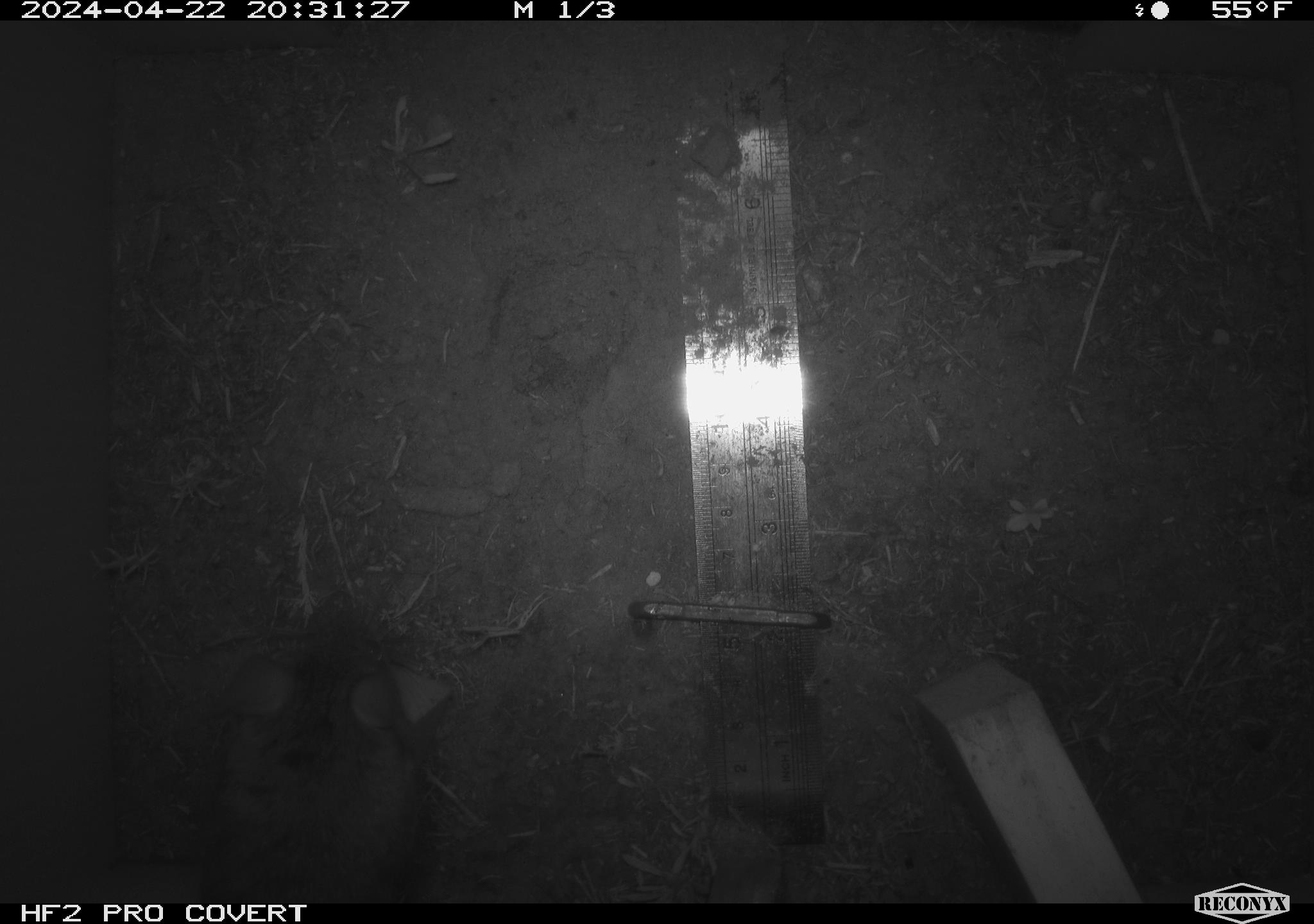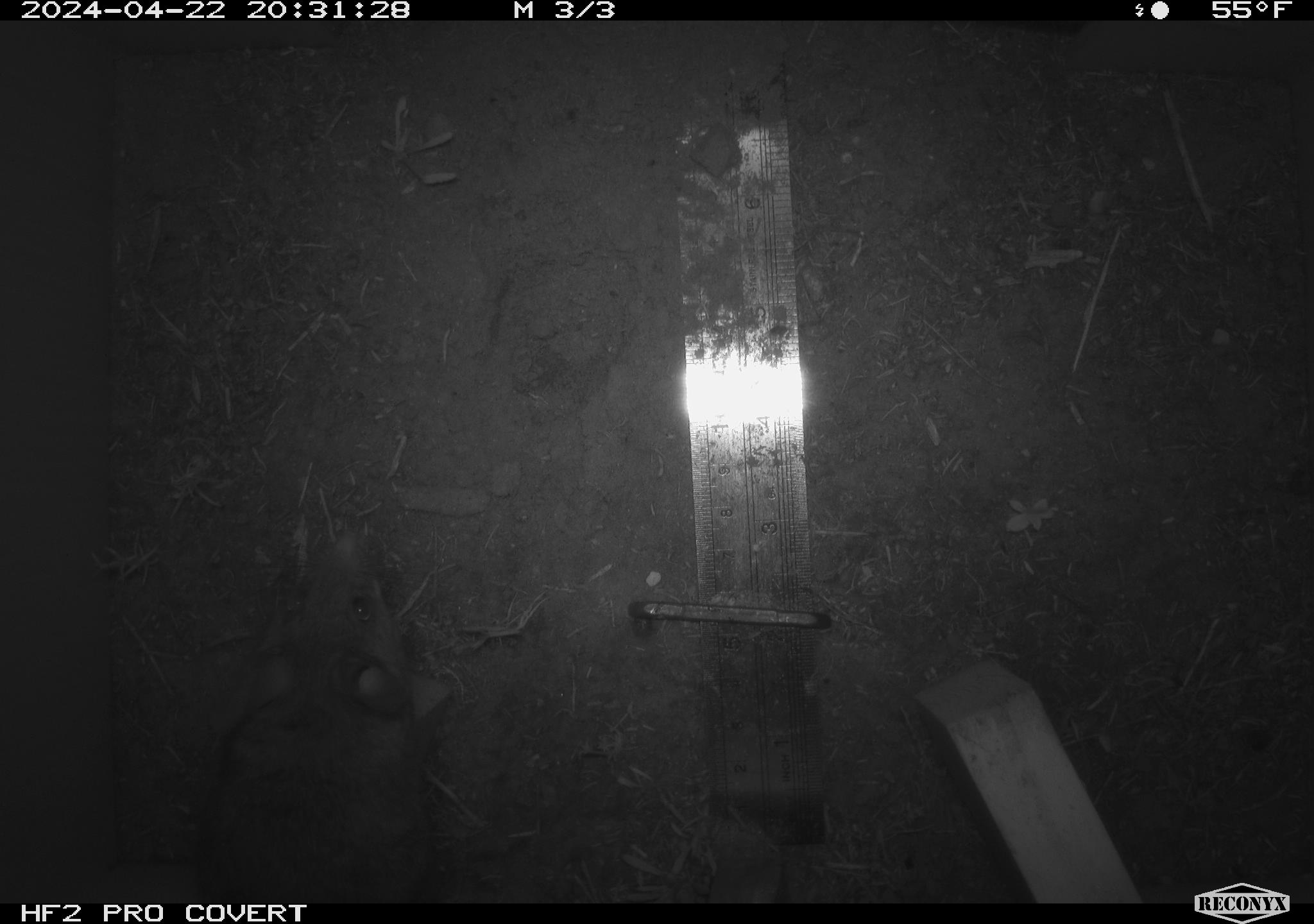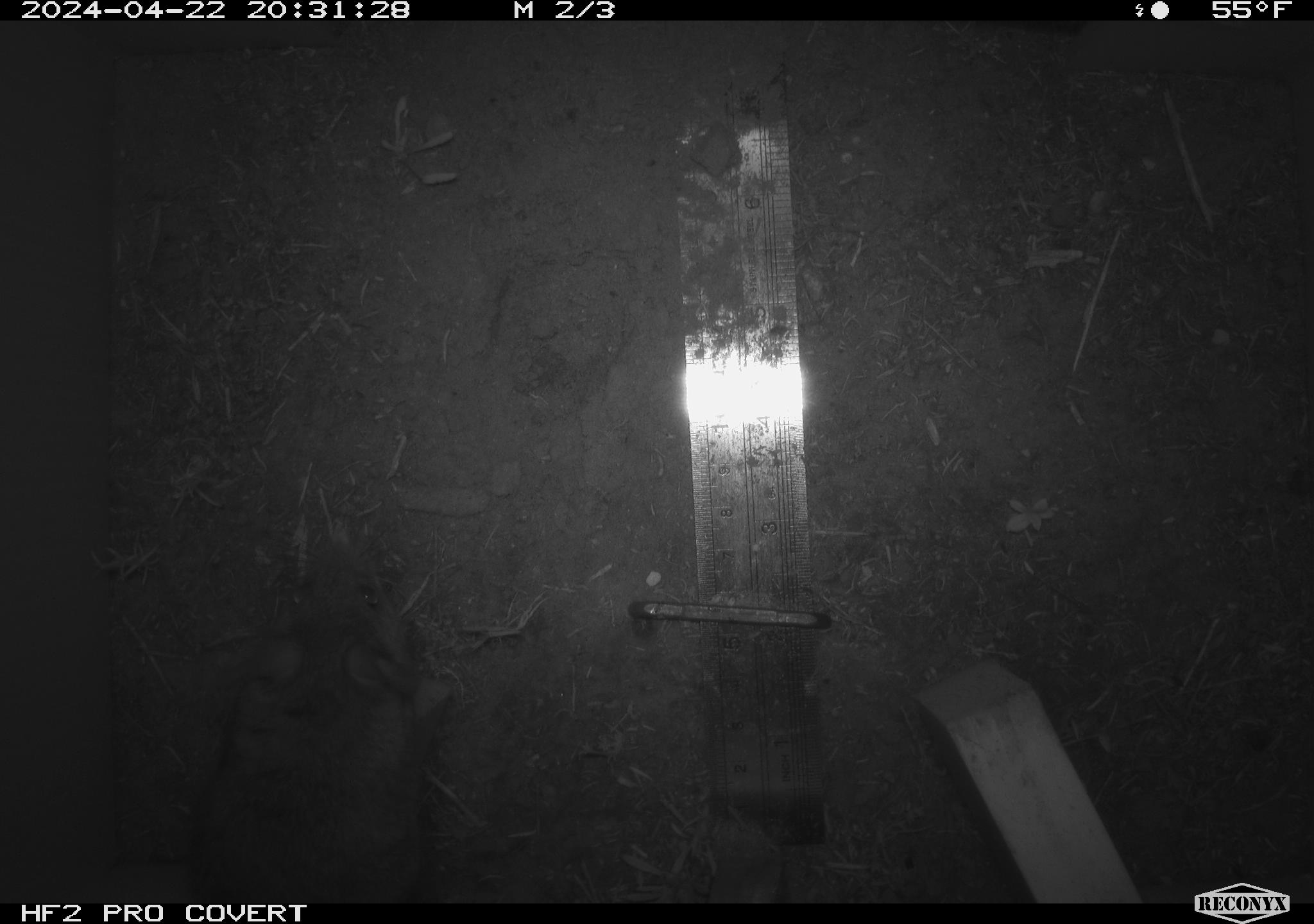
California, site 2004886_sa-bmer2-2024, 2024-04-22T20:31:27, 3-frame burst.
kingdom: Animalia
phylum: Chordata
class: Mammalia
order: Rodentia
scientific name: Rodentia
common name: mouse species